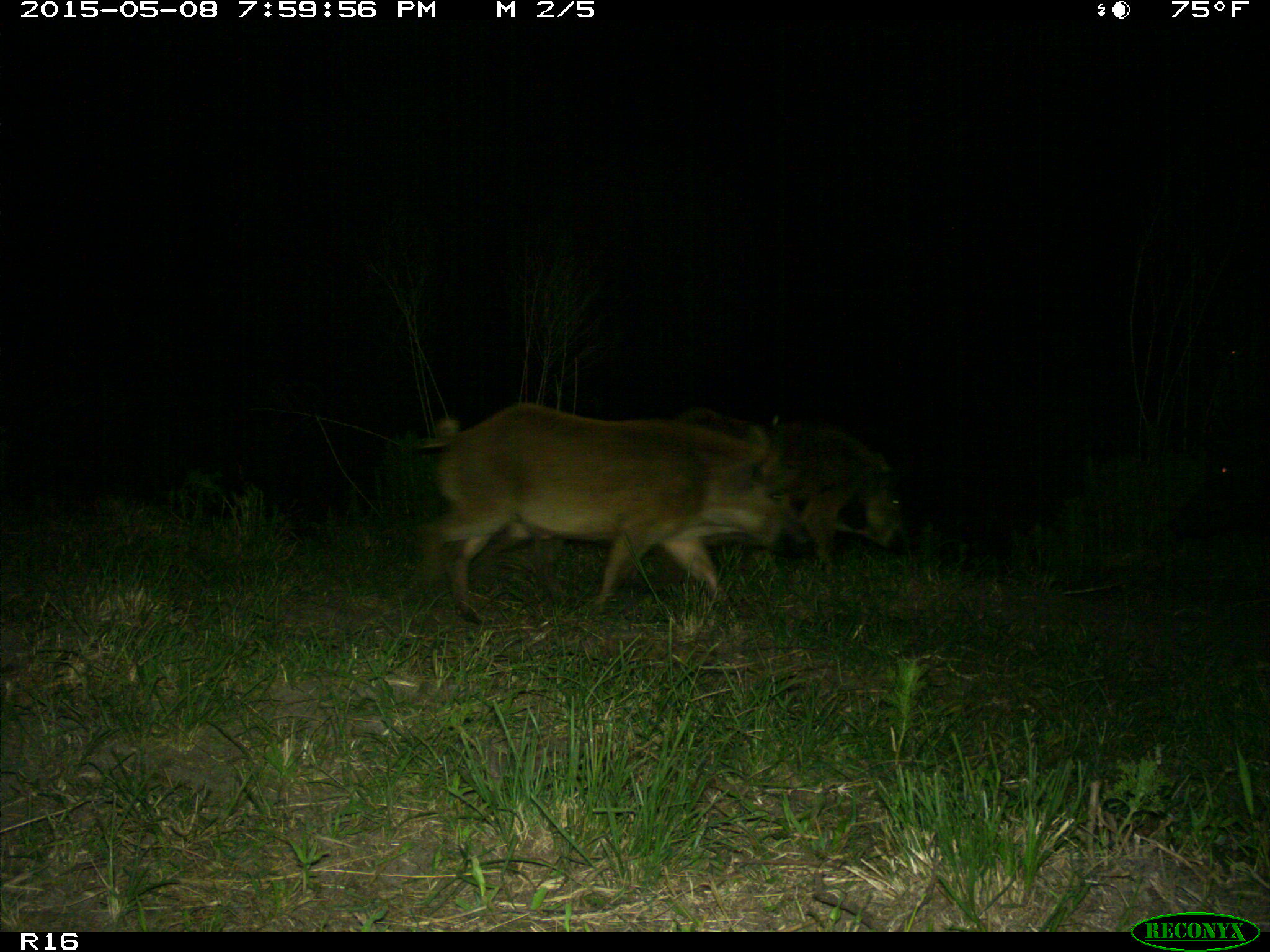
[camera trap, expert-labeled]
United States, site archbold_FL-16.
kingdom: Animalia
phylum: Chordata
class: Mammalia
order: Artiodactyla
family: Suidae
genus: Sus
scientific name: Sus scrofa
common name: wild boar